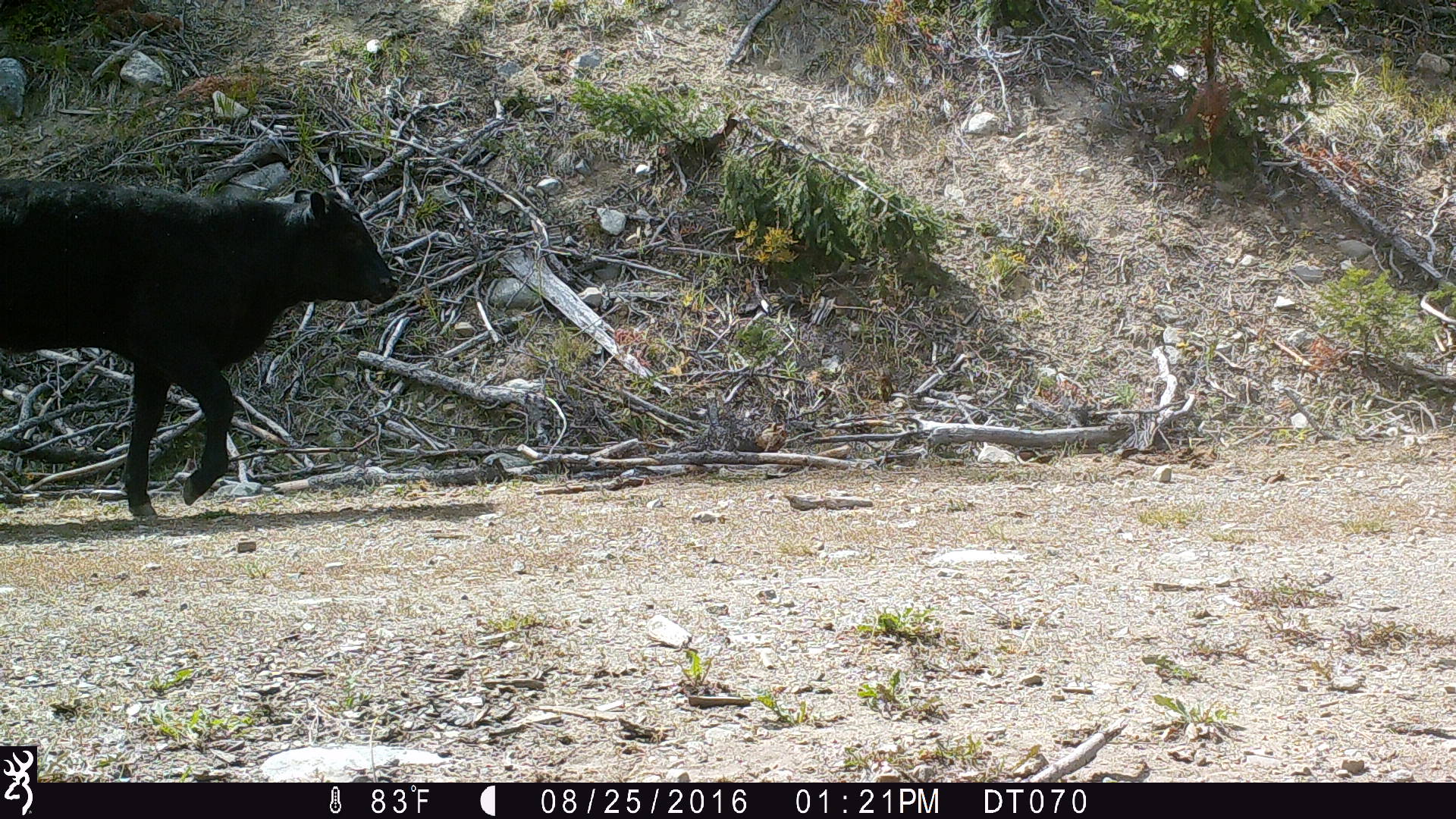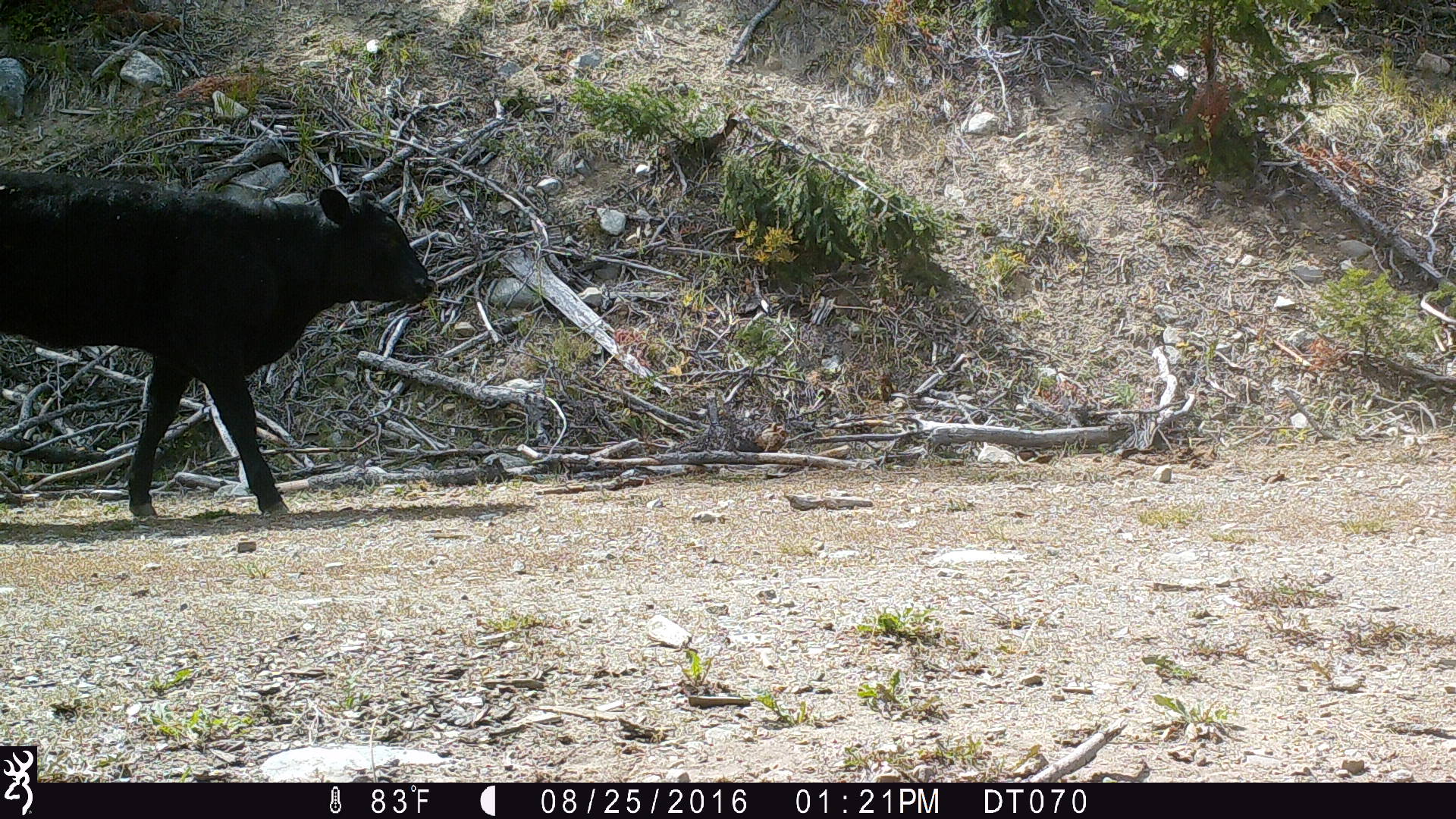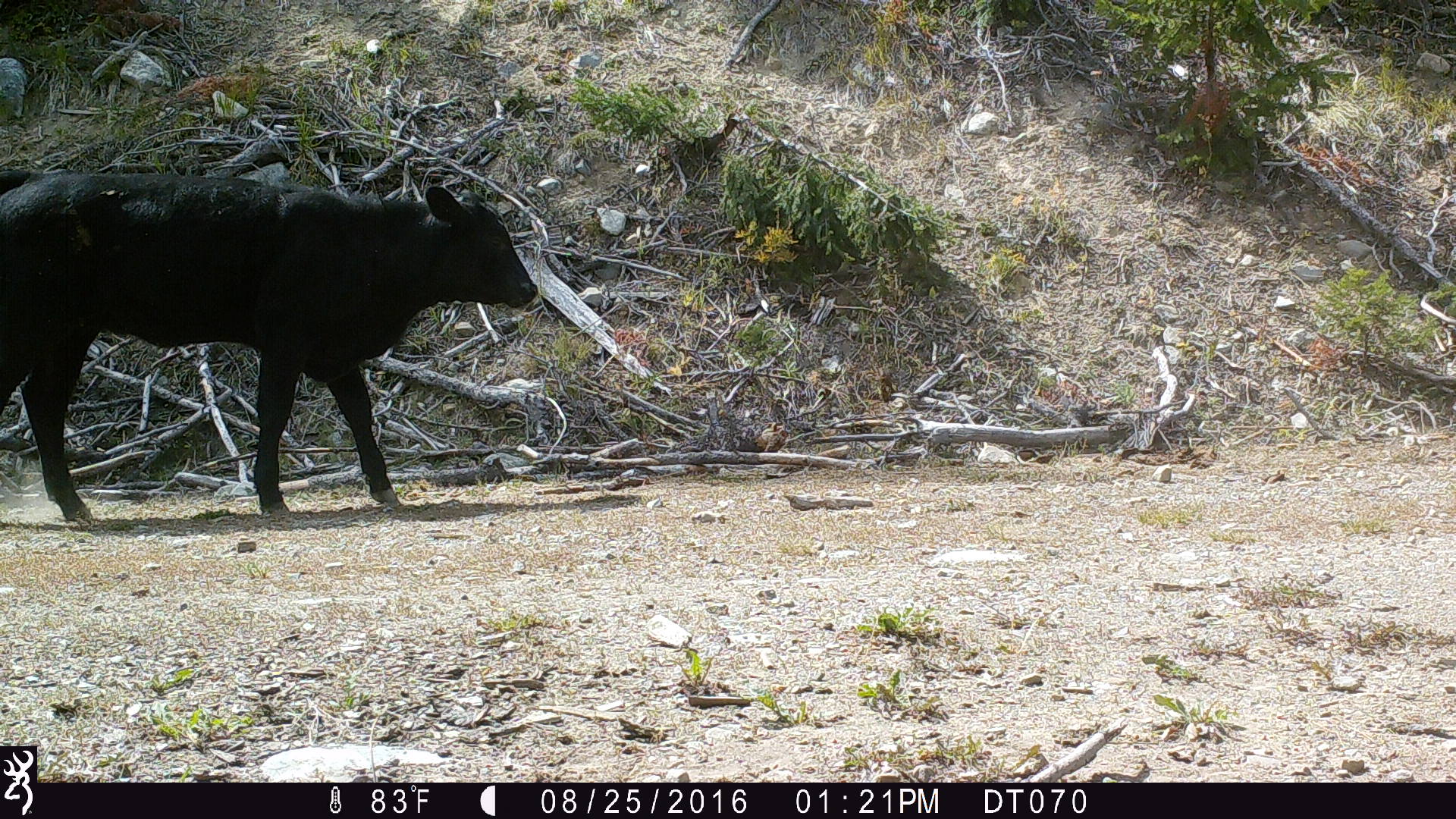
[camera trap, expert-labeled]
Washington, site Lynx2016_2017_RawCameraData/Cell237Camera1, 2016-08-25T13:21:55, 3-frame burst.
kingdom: Animalia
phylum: Chordata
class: Mammalia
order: Artiodactyla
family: Bovidae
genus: Bos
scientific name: Bos taurus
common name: domestic cattle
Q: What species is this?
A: Domestic cattle (Bos taurus).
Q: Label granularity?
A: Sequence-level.